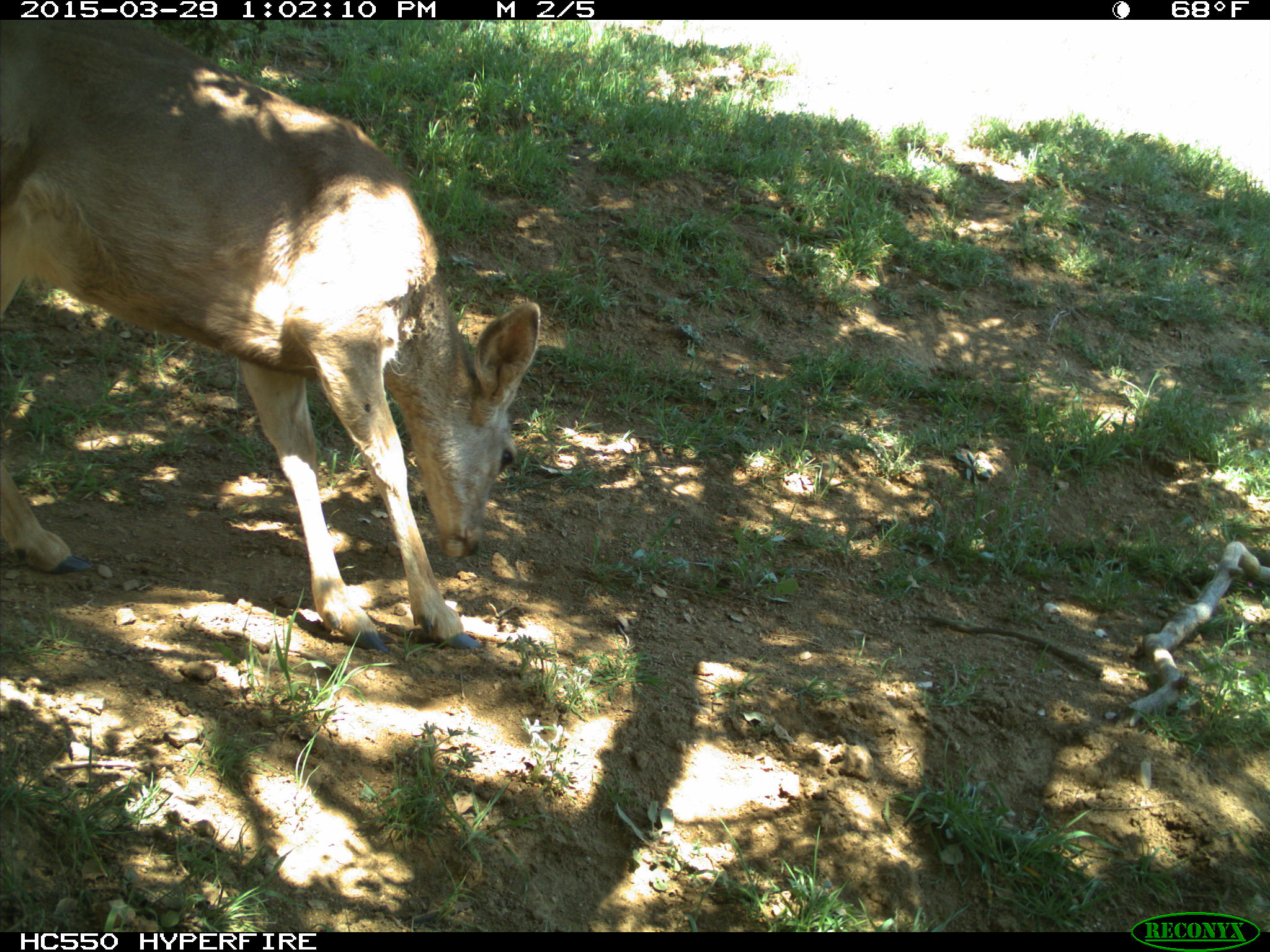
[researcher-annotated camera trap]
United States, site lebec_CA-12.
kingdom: Animalia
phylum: Chordata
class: Mammalia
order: Artiodactyla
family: Cervidae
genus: Odocoileus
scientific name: Odocoileus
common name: deer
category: unidentified deer